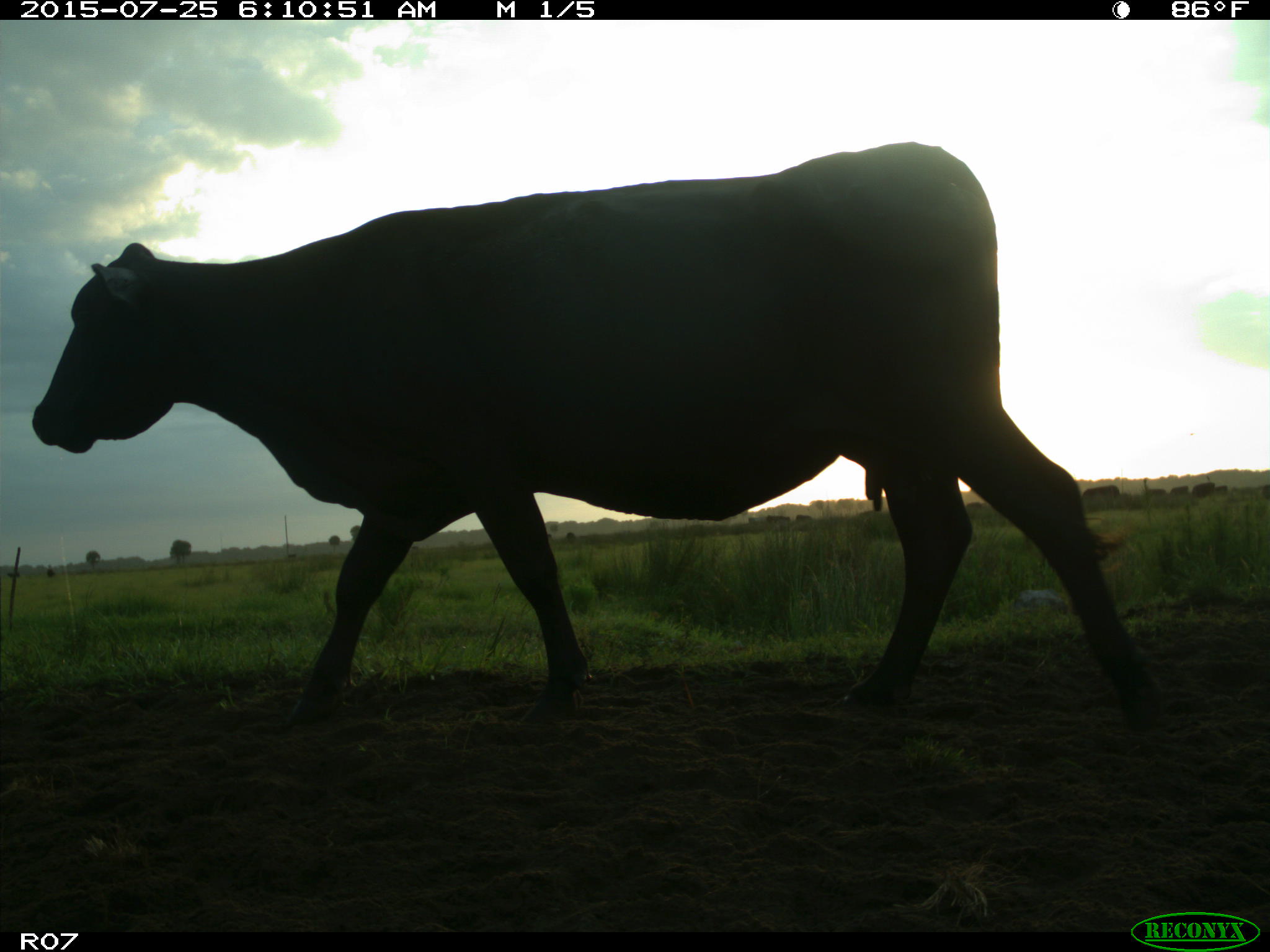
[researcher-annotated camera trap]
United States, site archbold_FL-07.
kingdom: Animalia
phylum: Chordata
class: Mammalia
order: Artiodactyla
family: Bovidae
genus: Bos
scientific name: Bos taurus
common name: domestic cow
Bos taurus (domestic cow).